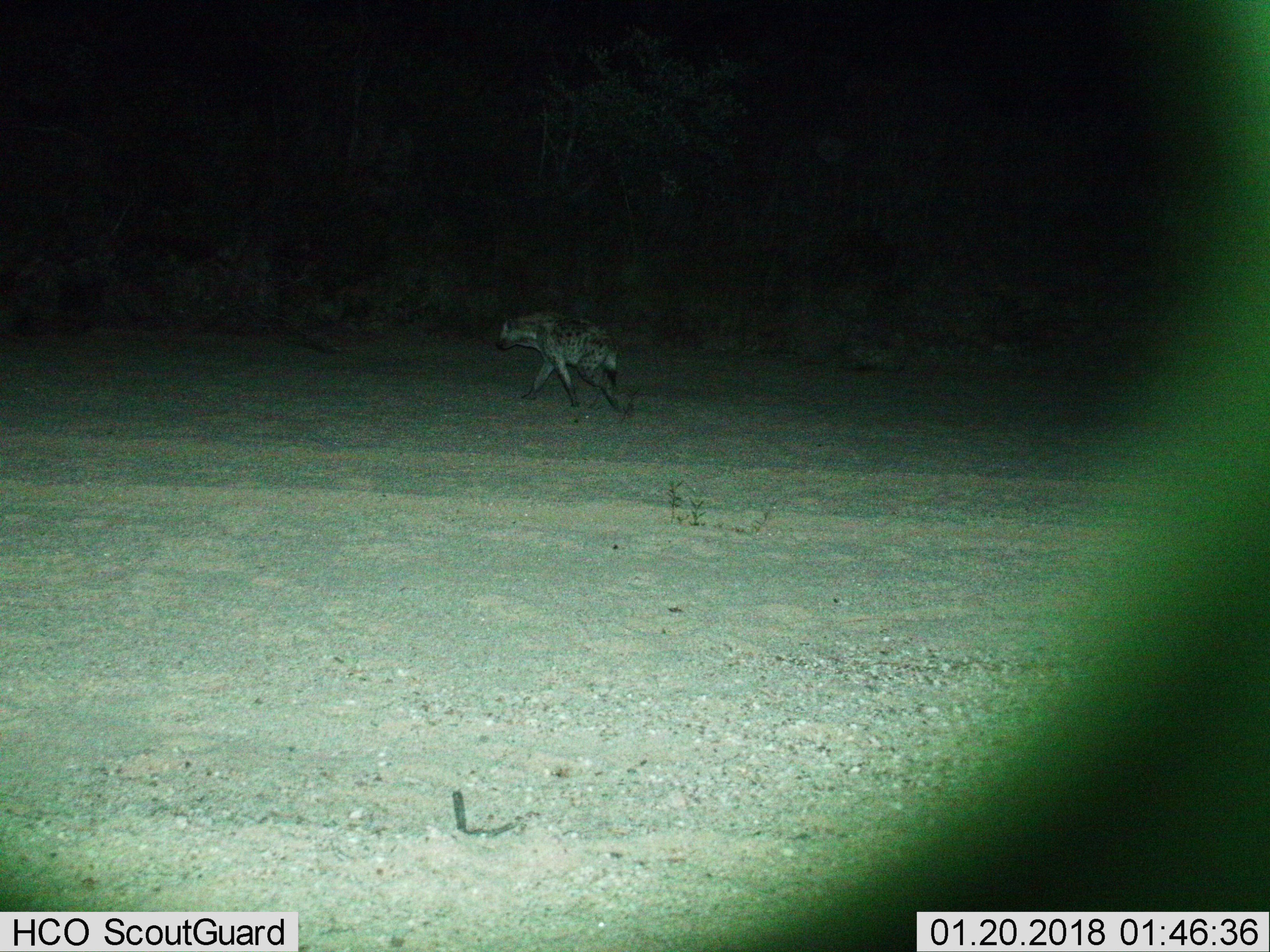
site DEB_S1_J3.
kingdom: Animalia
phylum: Chordata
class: Mammalia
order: Carnivora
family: Hyaenidae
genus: Crocuta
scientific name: Crocuta crocuta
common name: spotted hyena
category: hyenaspotted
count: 1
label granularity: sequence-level